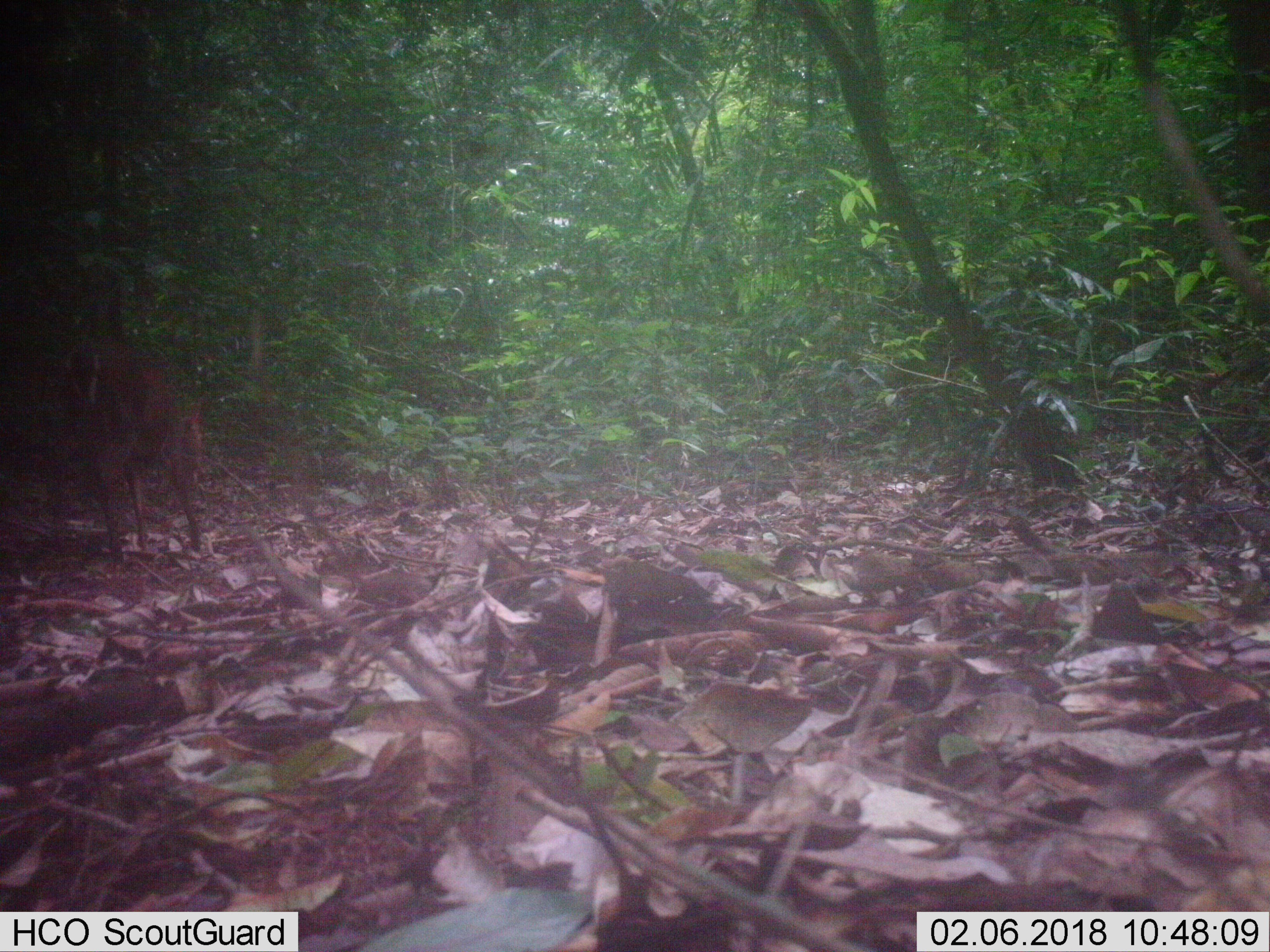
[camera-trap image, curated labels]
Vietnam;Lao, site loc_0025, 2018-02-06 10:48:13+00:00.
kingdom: Animalia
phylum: Chordata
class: Mammalia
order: Artiodactyla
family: Cervidae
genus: Muntiacus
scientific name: Muntiacus vuquangensis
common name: large-antlered muntjac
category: large antlered muntjac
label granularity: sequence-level